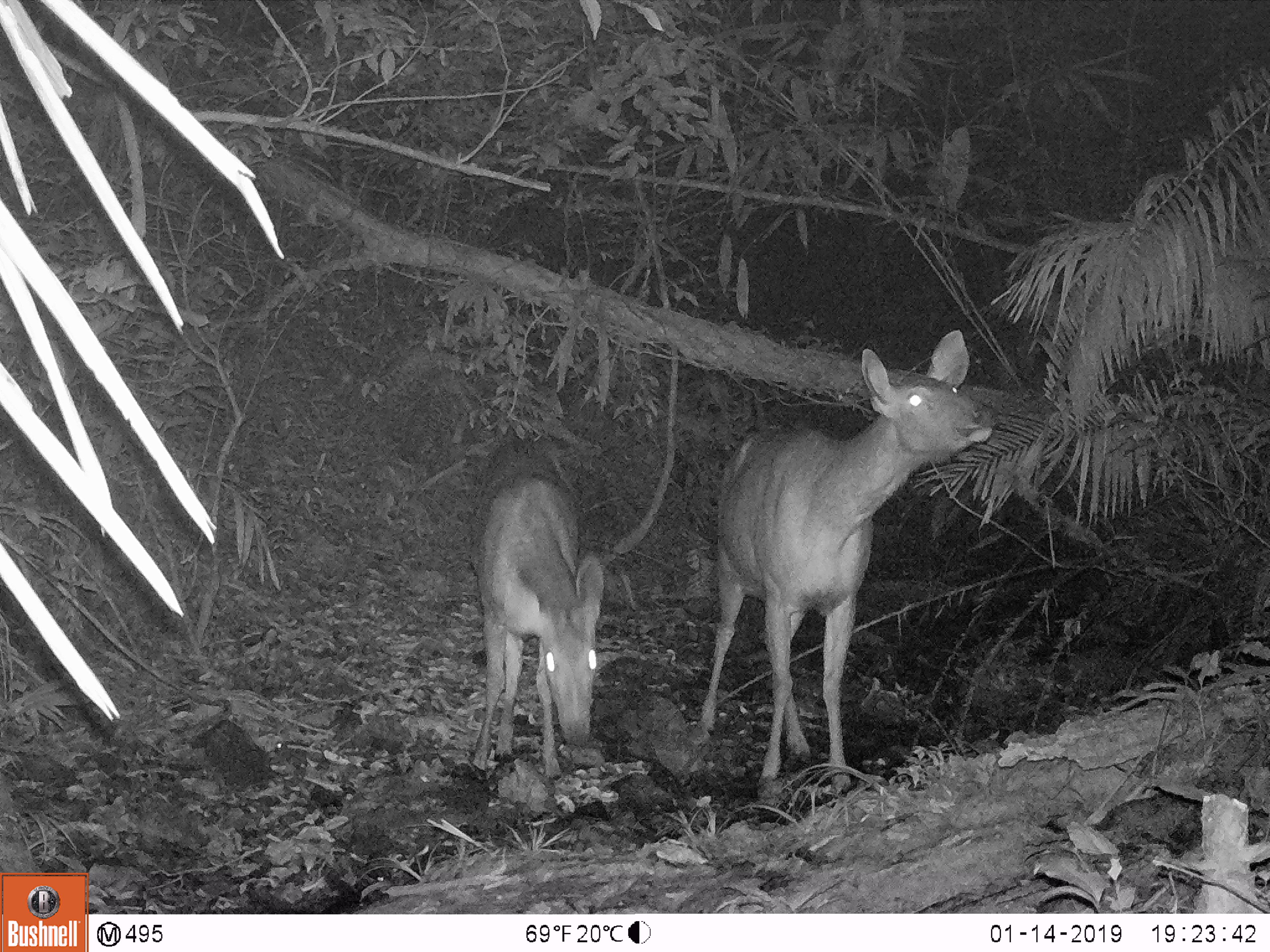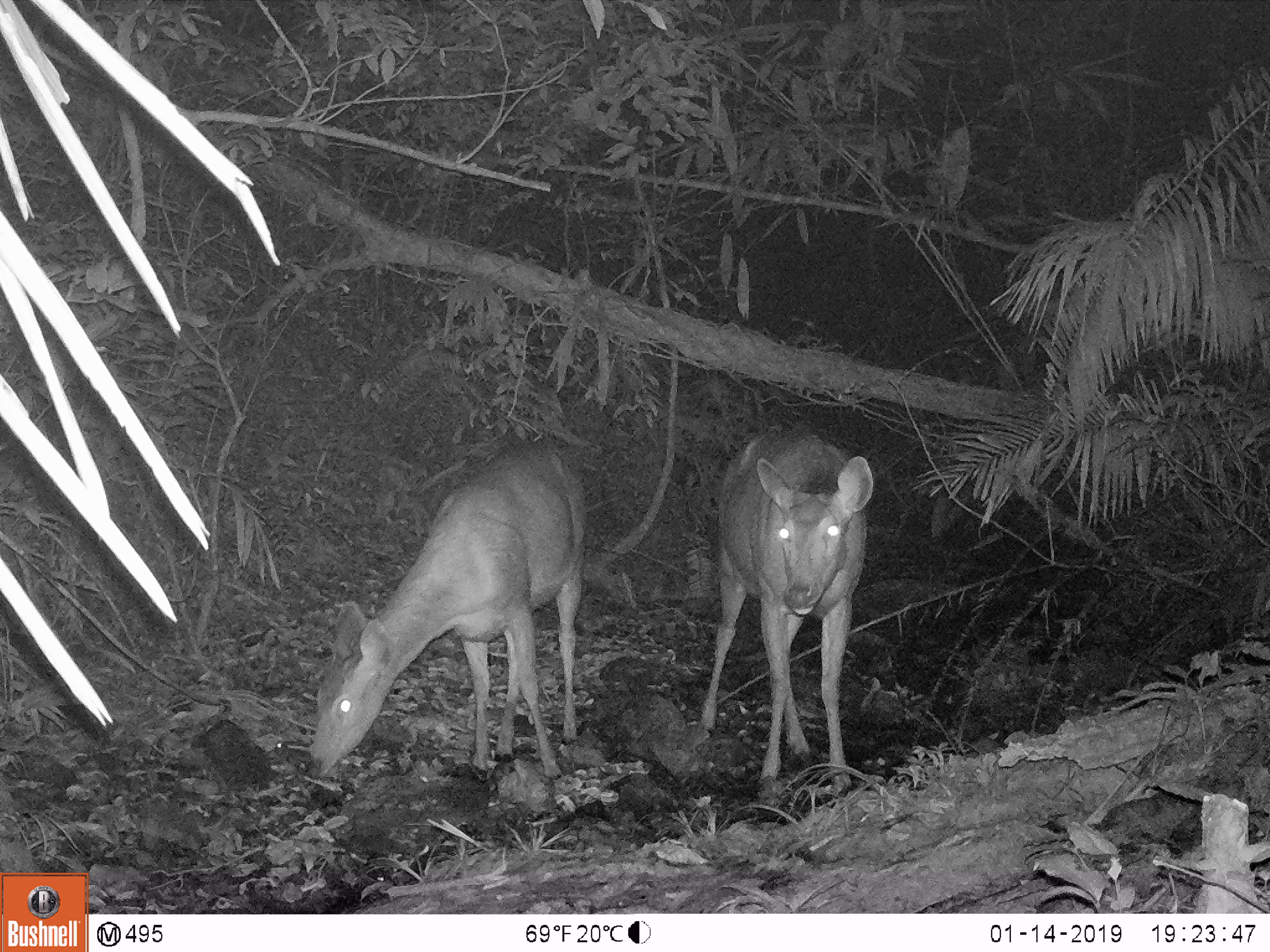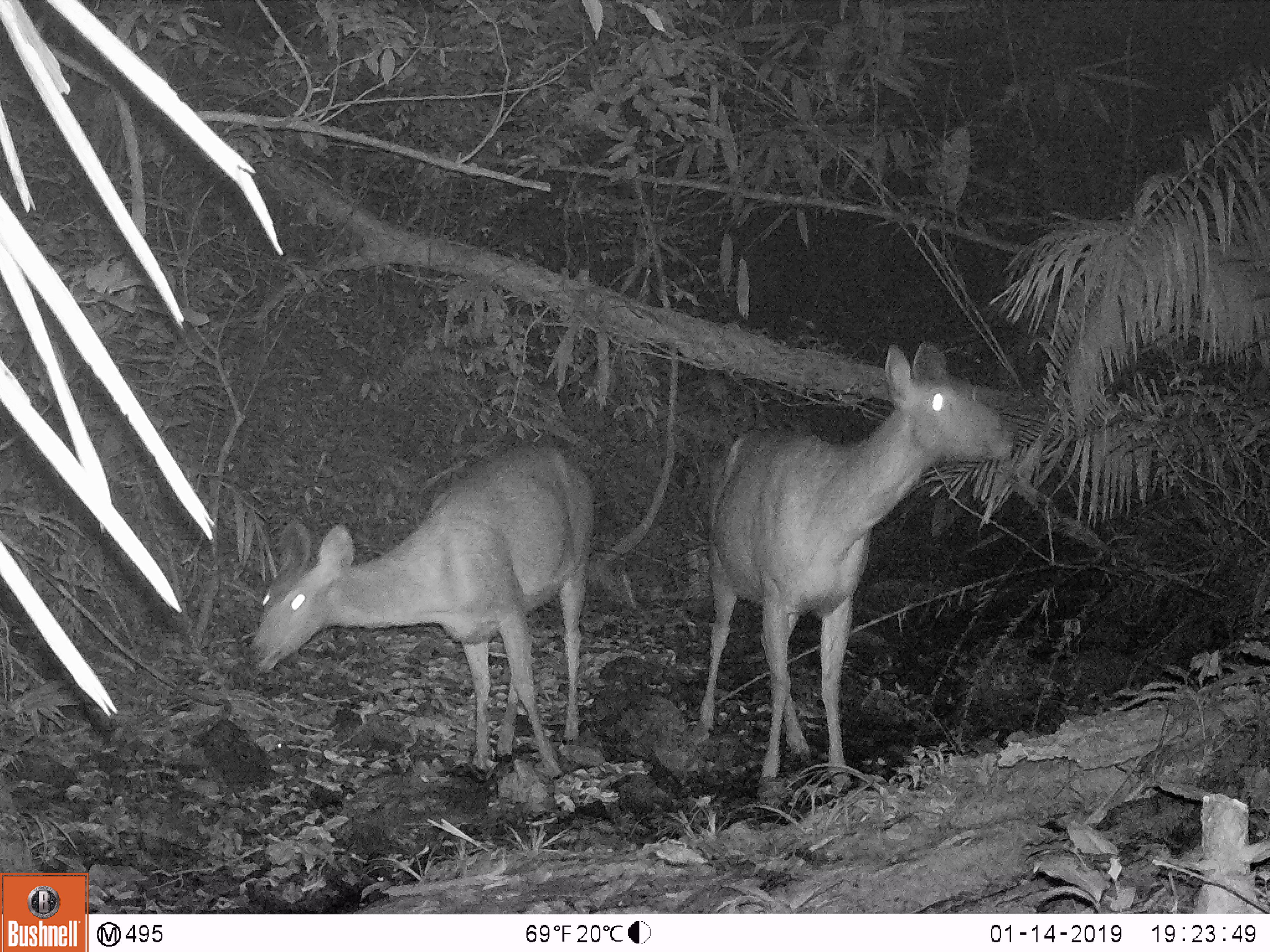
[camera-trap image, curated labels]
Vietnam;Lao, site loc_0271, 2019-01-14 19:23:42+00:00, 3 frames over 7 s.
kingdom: Animalia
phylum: Chordata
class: Mammalia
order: Artiodactyla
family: Cervidae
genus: Rusa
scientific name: Rusa unicolor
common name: sambar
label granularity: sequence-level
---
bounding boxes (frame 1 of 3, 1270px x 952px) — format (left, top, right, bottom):
sambar: (687, 328, 993, 810); (468, 438, 604, 781)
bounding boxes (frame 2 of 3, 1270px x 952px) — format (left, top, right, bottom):
sambar: (311, 442, 588, 777); (697, 423, 873, 792)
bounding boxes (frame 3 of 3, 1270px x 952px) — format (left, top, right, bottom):
sambar: (697, 342, 1012, 792); (245, 442, 587, 772)